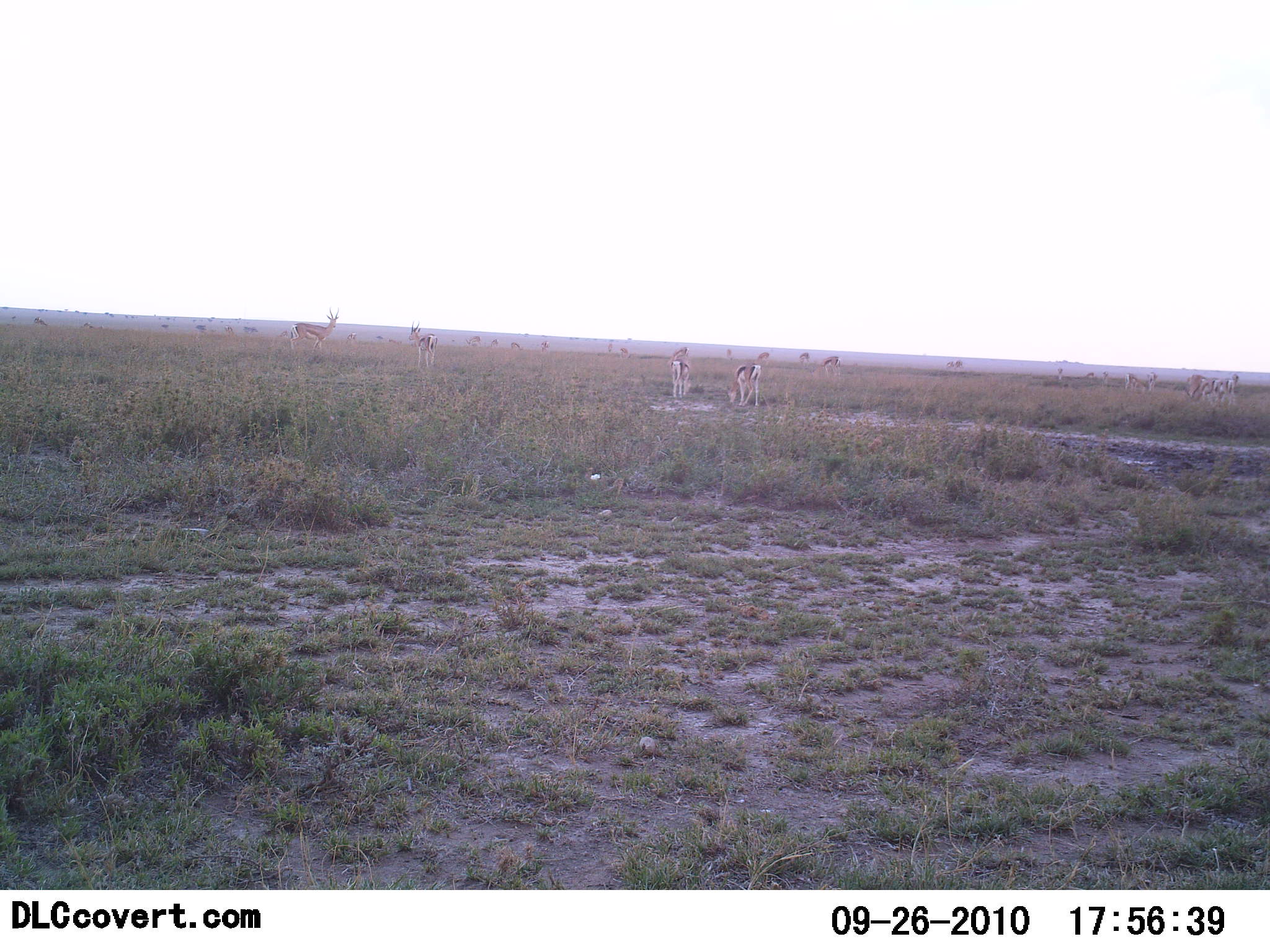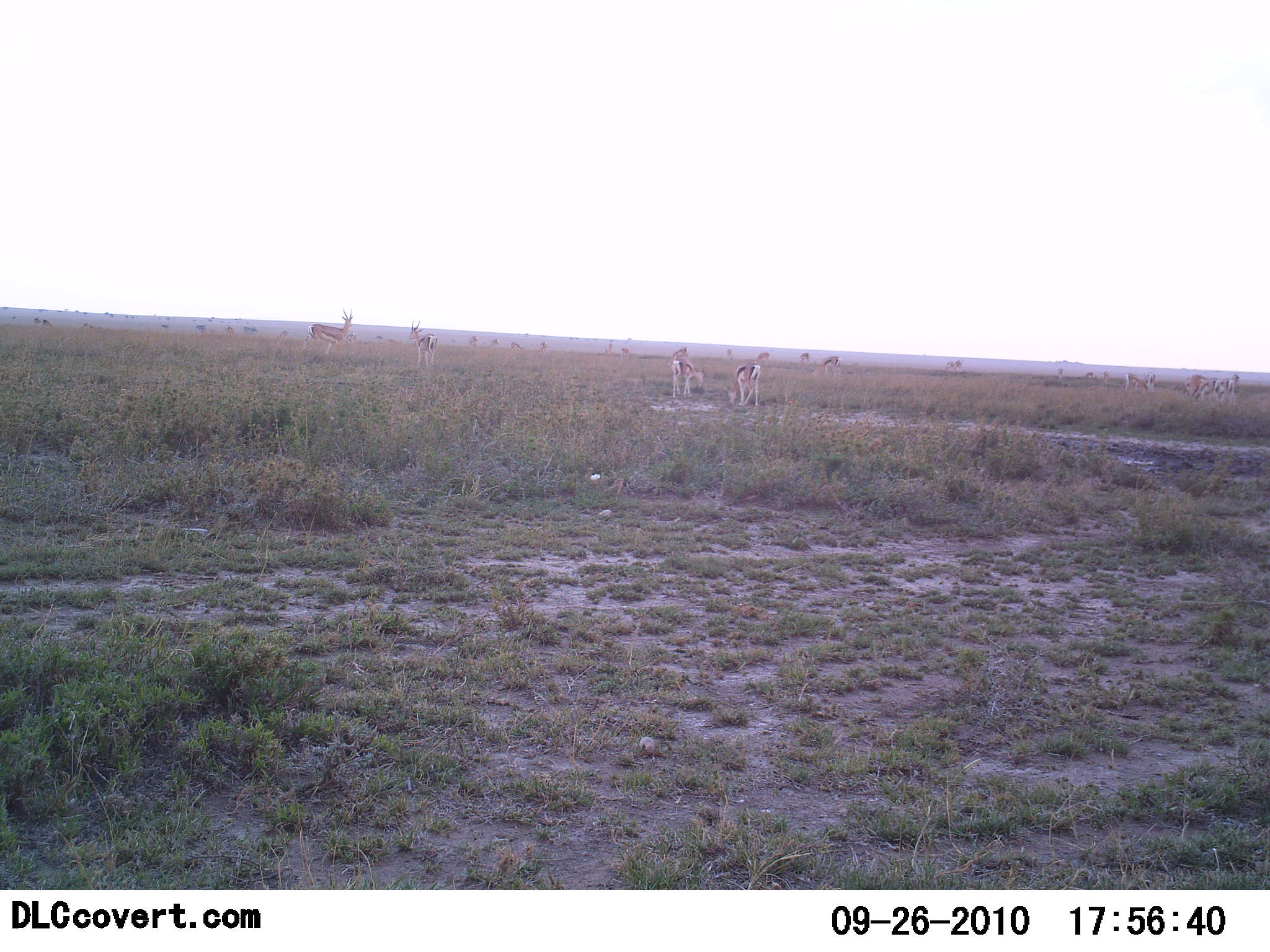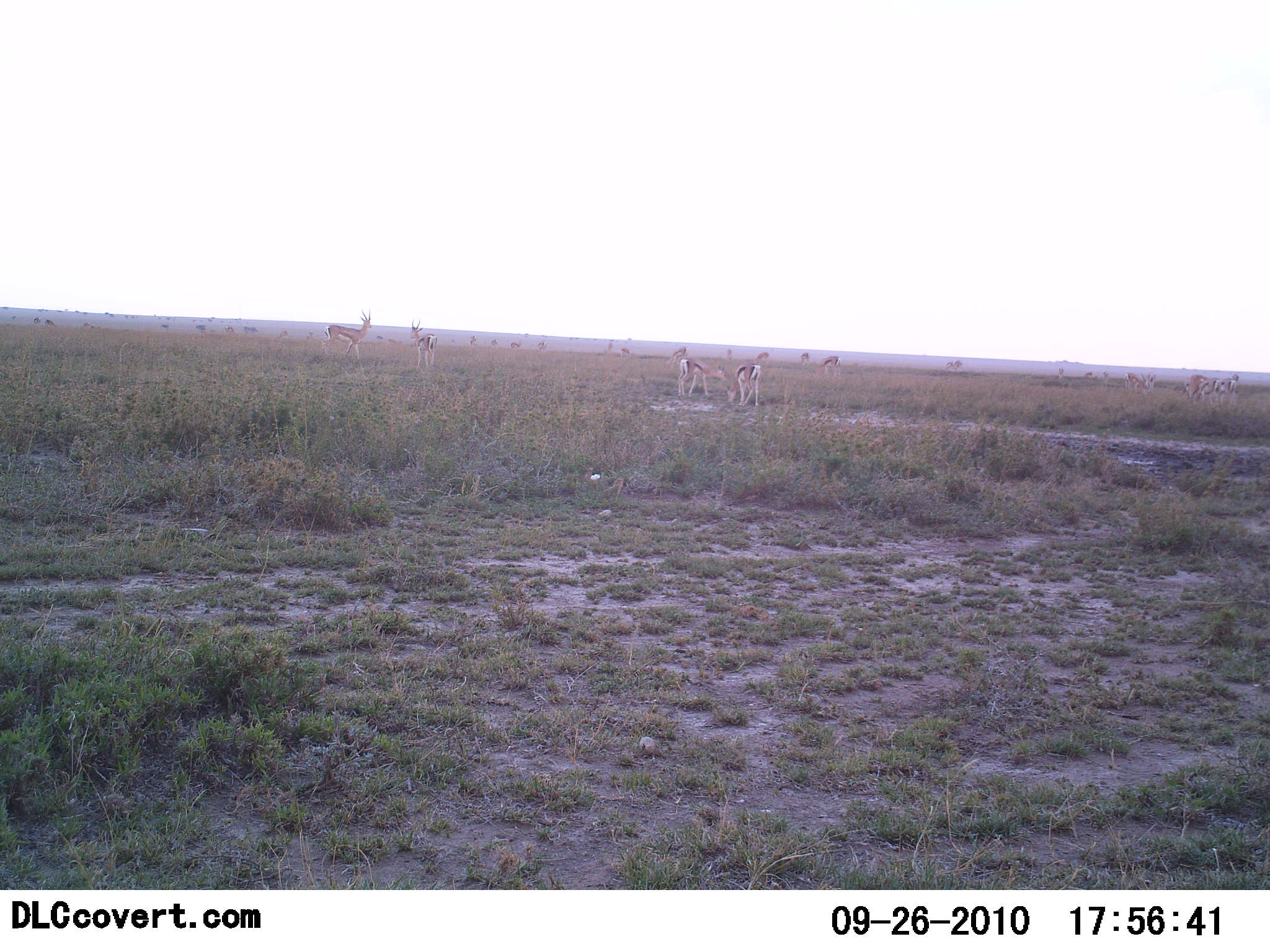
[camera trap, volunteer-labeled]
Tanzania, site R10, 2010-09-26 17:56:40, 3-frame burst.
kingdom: Animalia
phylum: Chordata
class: Mammalia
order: Artiodactyla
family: Bovidae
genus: Eudorcas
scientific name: Eudorcas thomsonii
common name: thomson's gazelle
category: gazellethomsons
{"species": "gazellethomsons (thomson's gazelle) (Eudorcas thomsonii)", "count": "11-50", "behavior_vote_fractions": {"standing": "80%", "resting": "7%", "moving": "60%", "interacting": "0%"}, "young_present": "7%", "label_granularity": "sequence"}